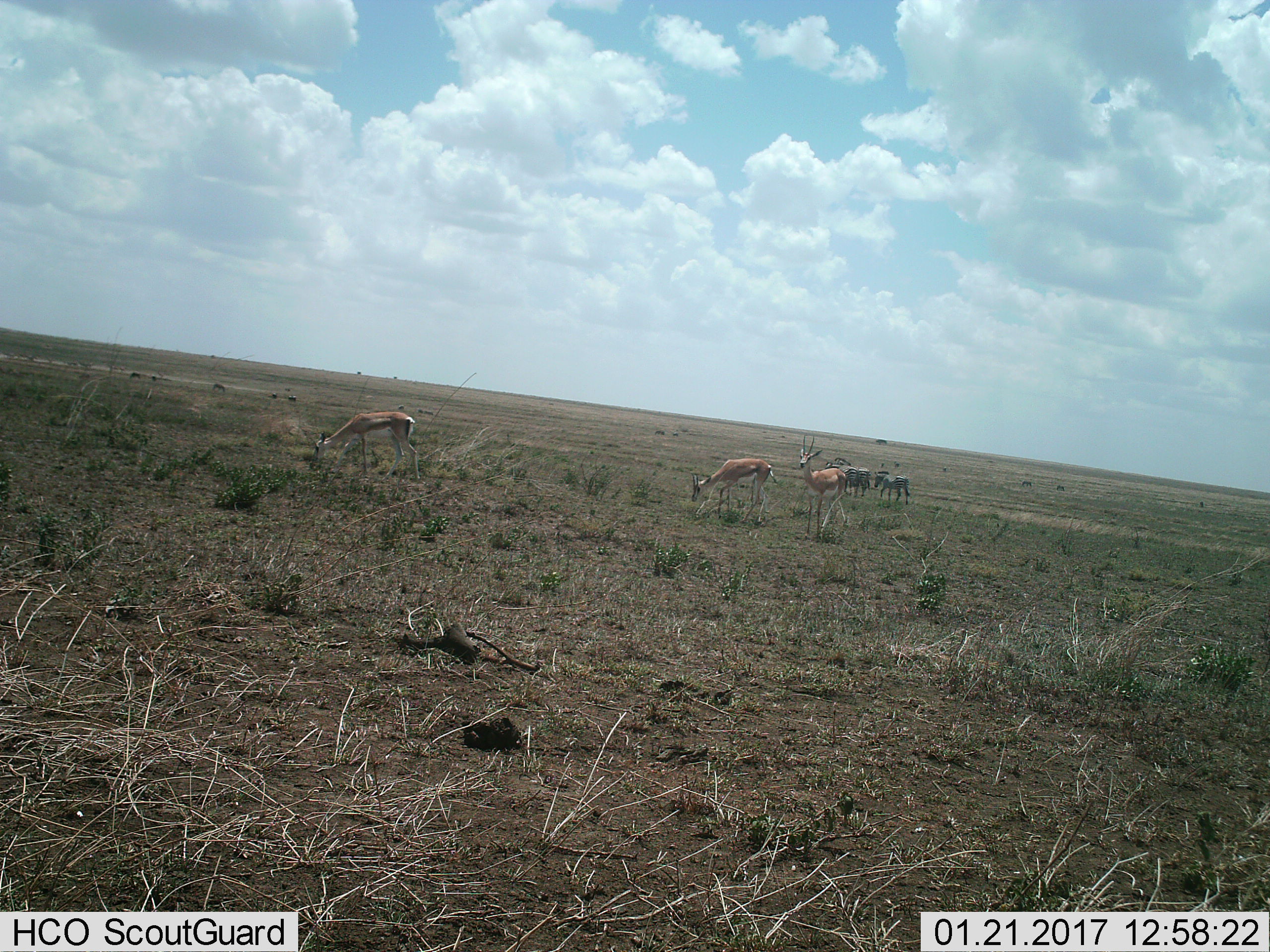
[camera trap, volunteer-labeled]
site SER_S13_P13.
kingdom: Animalia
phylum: Chordata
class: Mammalia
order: Artiodactyla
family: Bovidae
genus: Nanger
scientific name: Nanger granti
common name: grant's gazelle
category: gazellegrants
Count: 3.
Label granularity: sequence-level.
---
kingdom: Animalia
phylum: Chordata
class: Mammalia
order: Perissodactyla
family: Equidae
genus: Equus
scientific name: Equus quagga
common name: plains zebra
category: zebraplains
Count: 3.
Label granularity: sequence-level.